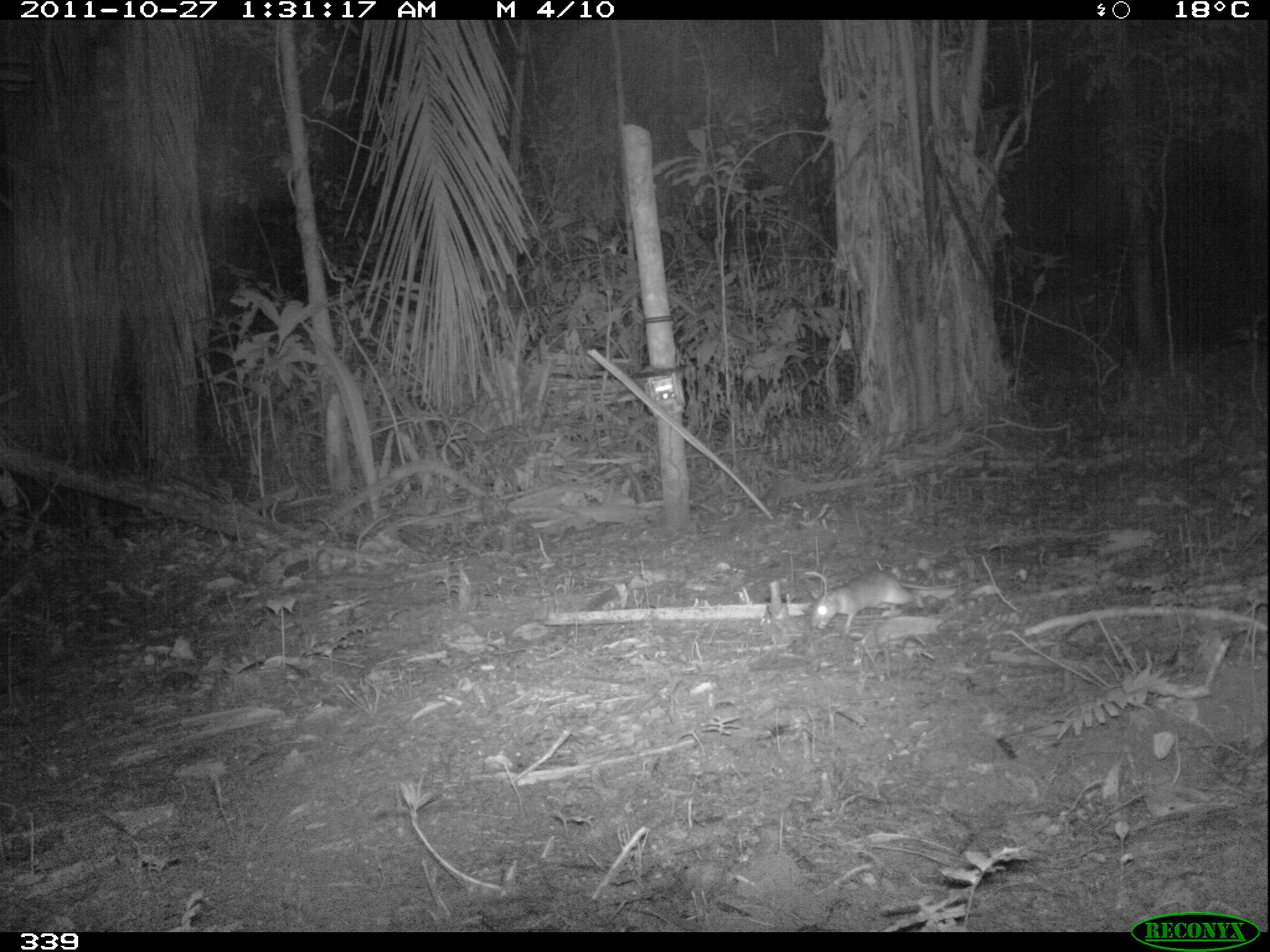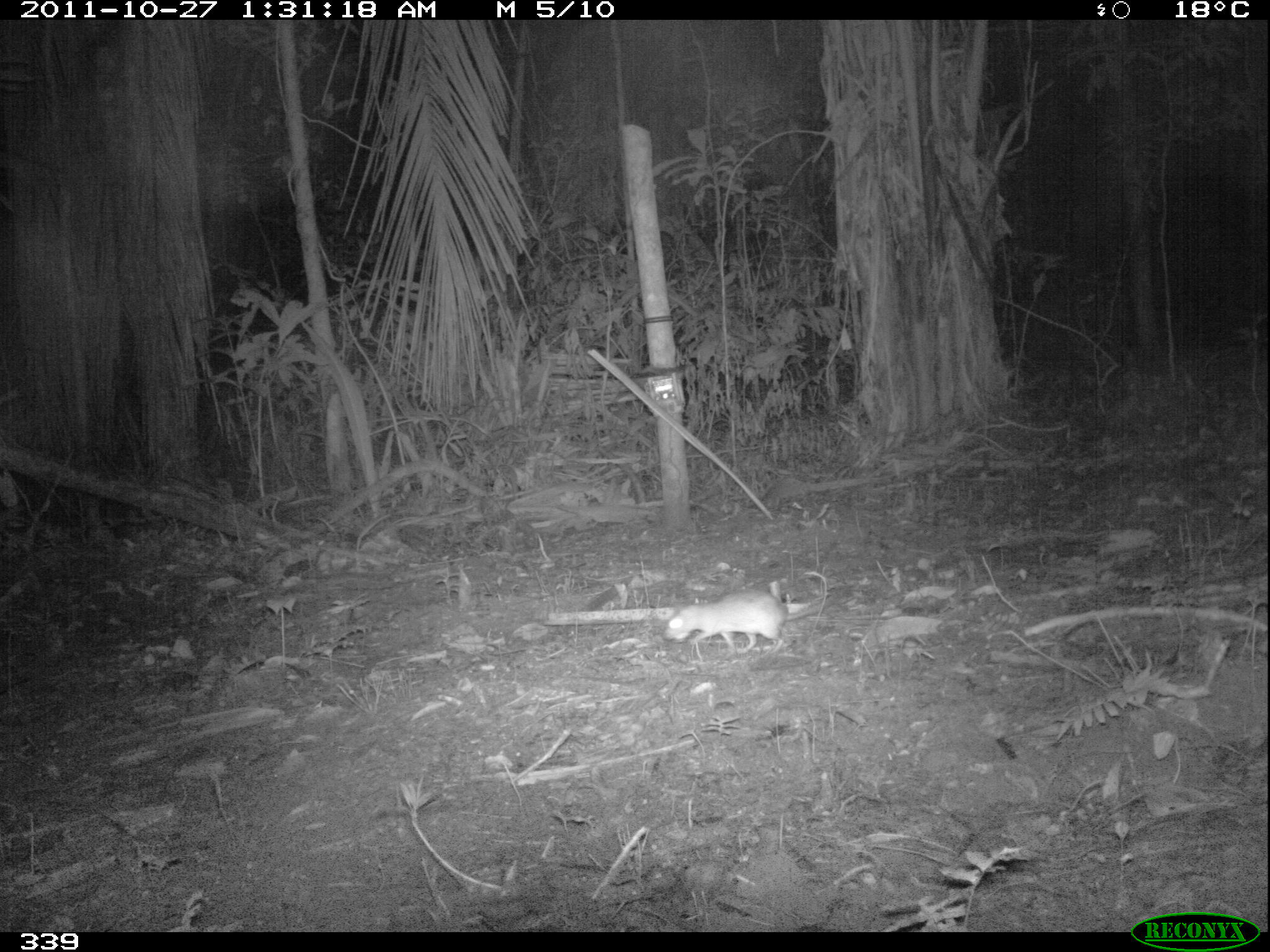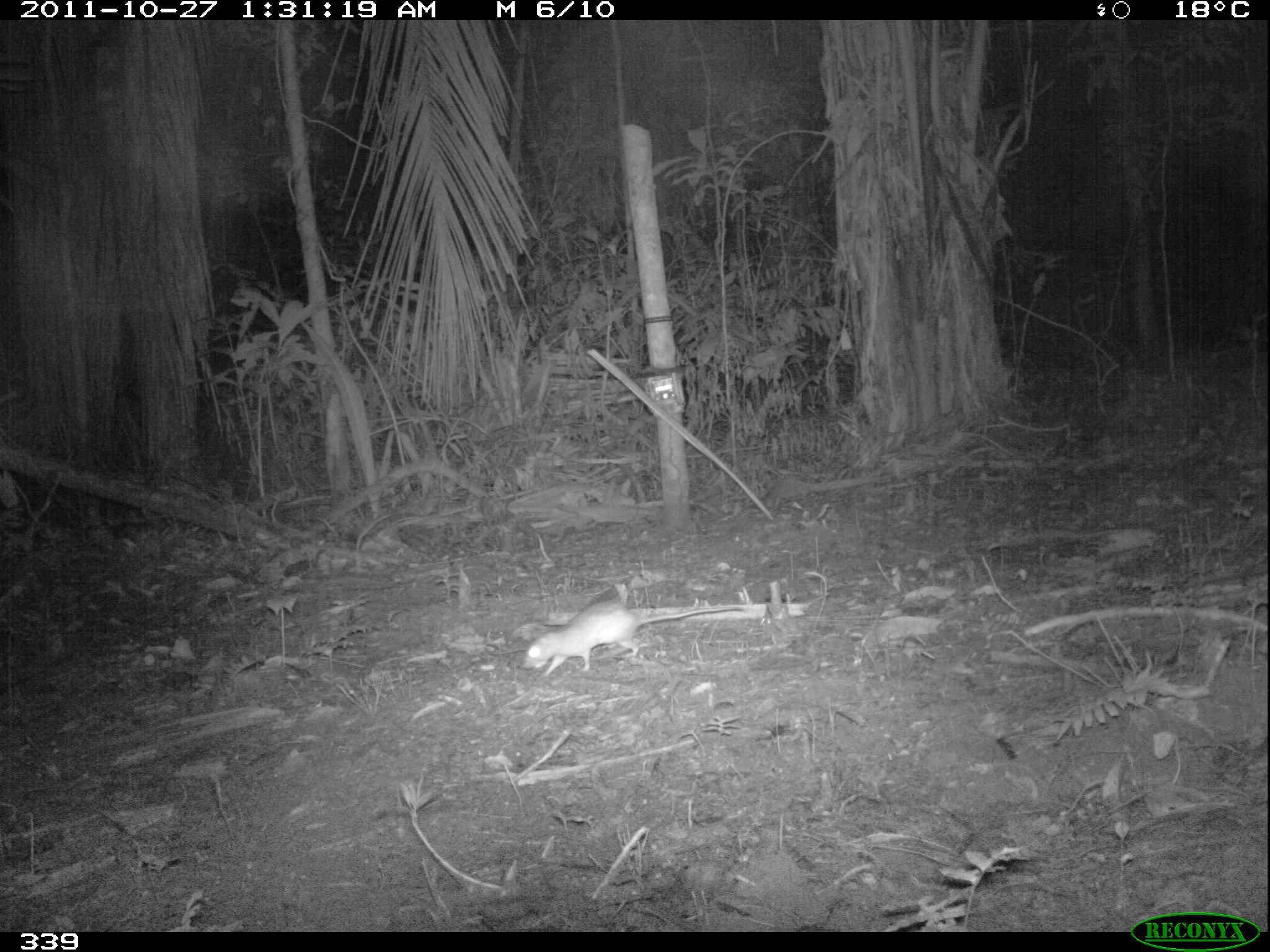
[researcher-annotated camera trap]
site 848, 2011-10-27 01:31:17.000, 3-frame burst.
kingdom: Animalia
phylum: Chordata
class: Mammalia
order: Rodentia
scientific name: Rodentia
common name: rodents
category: unknown rodent